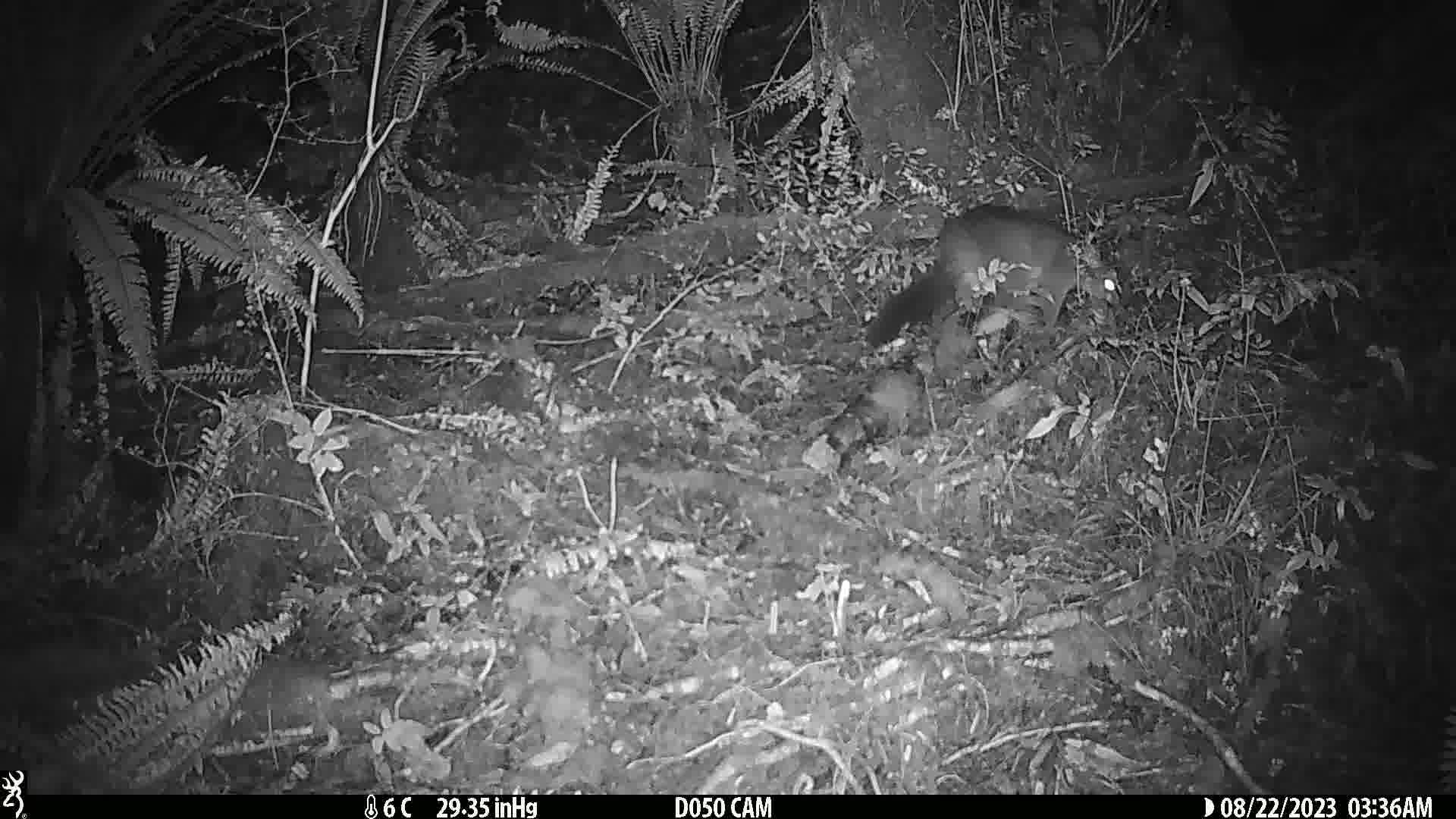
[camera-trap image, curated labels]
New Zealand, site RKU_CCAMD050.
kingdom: Animalia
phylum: Chordata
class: Mammalia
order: Diprotodontia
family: Phalangeridae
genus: Trichosurus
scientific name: Trichosurus vulpecula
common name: common brushtail possum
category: possum